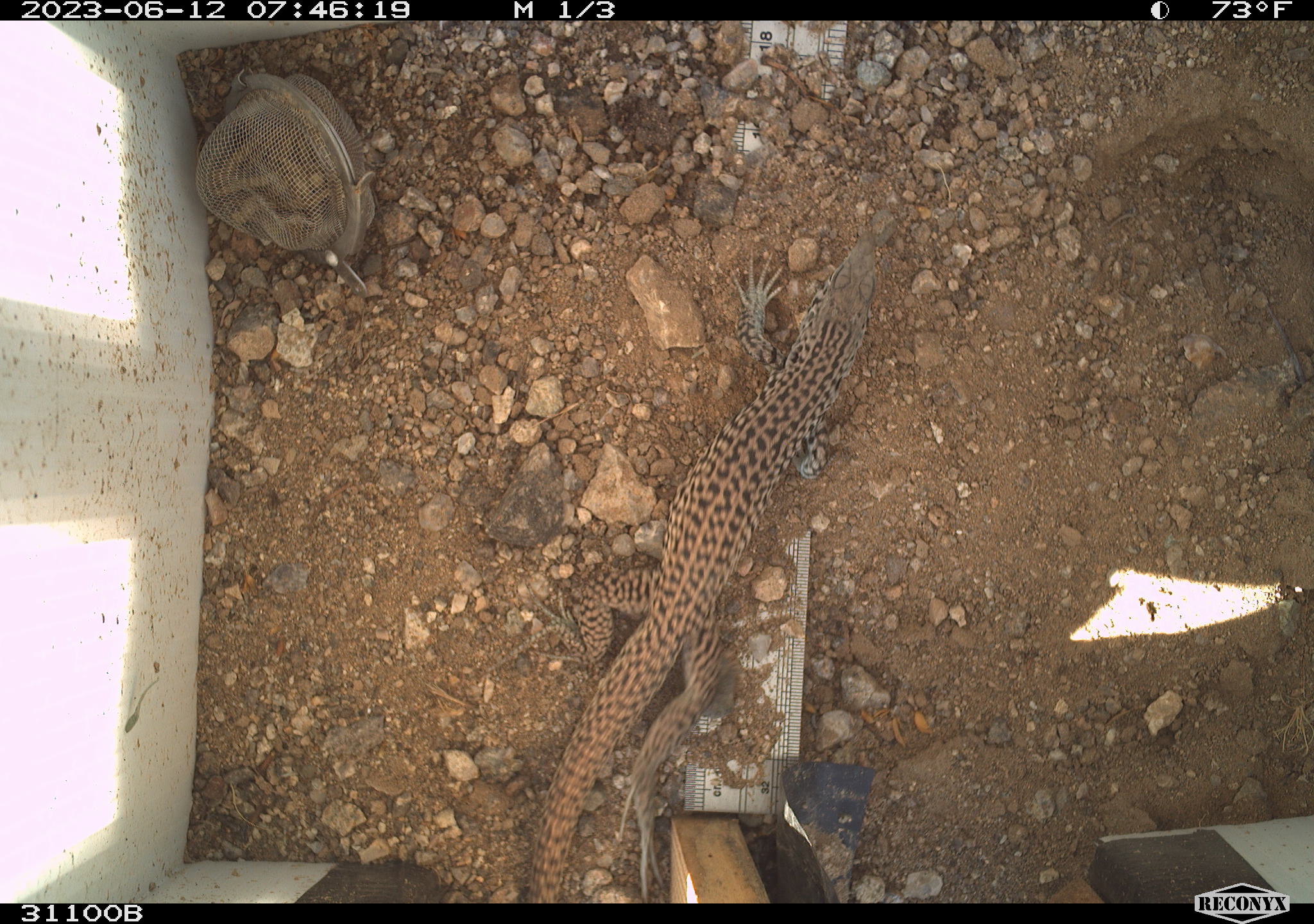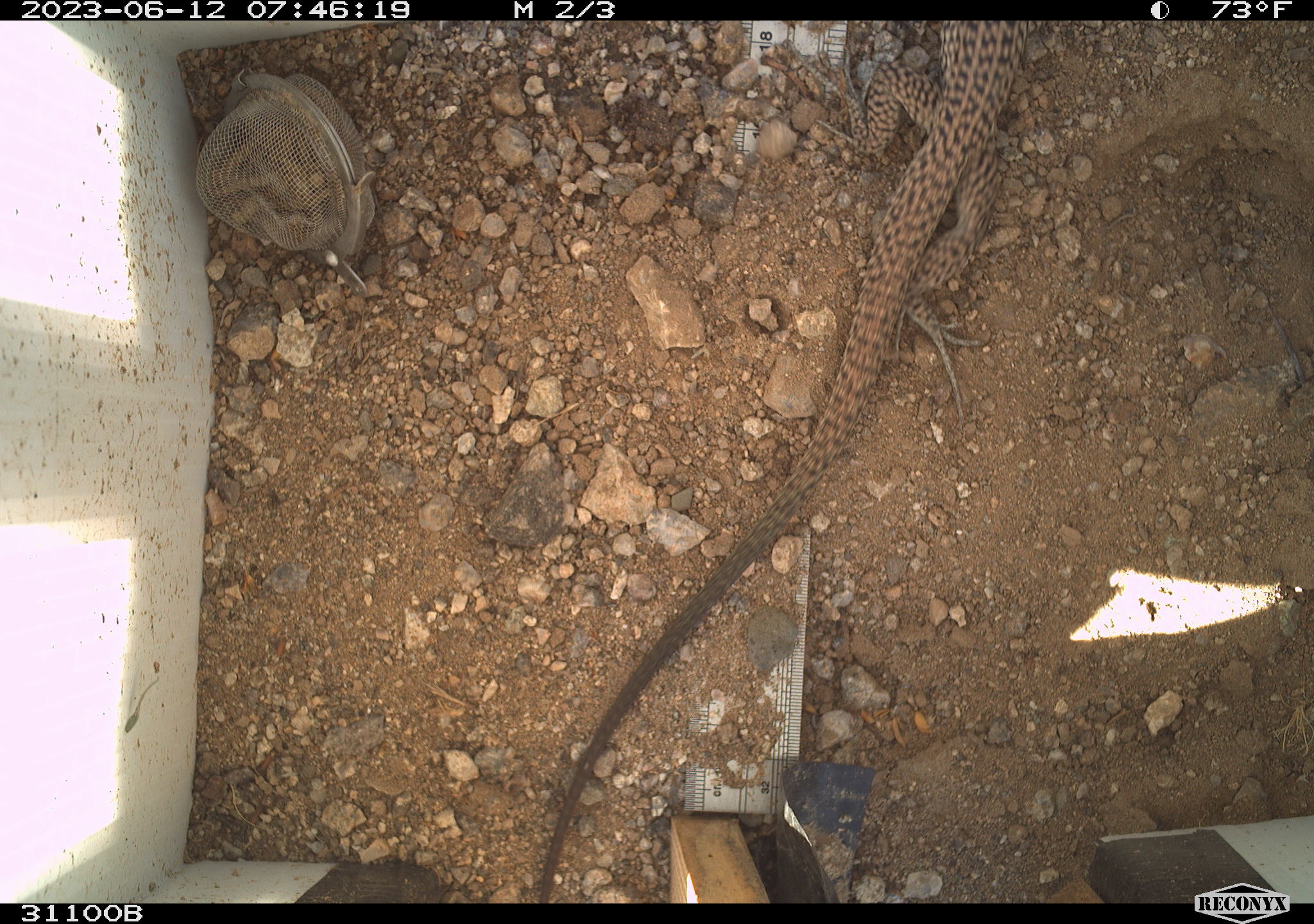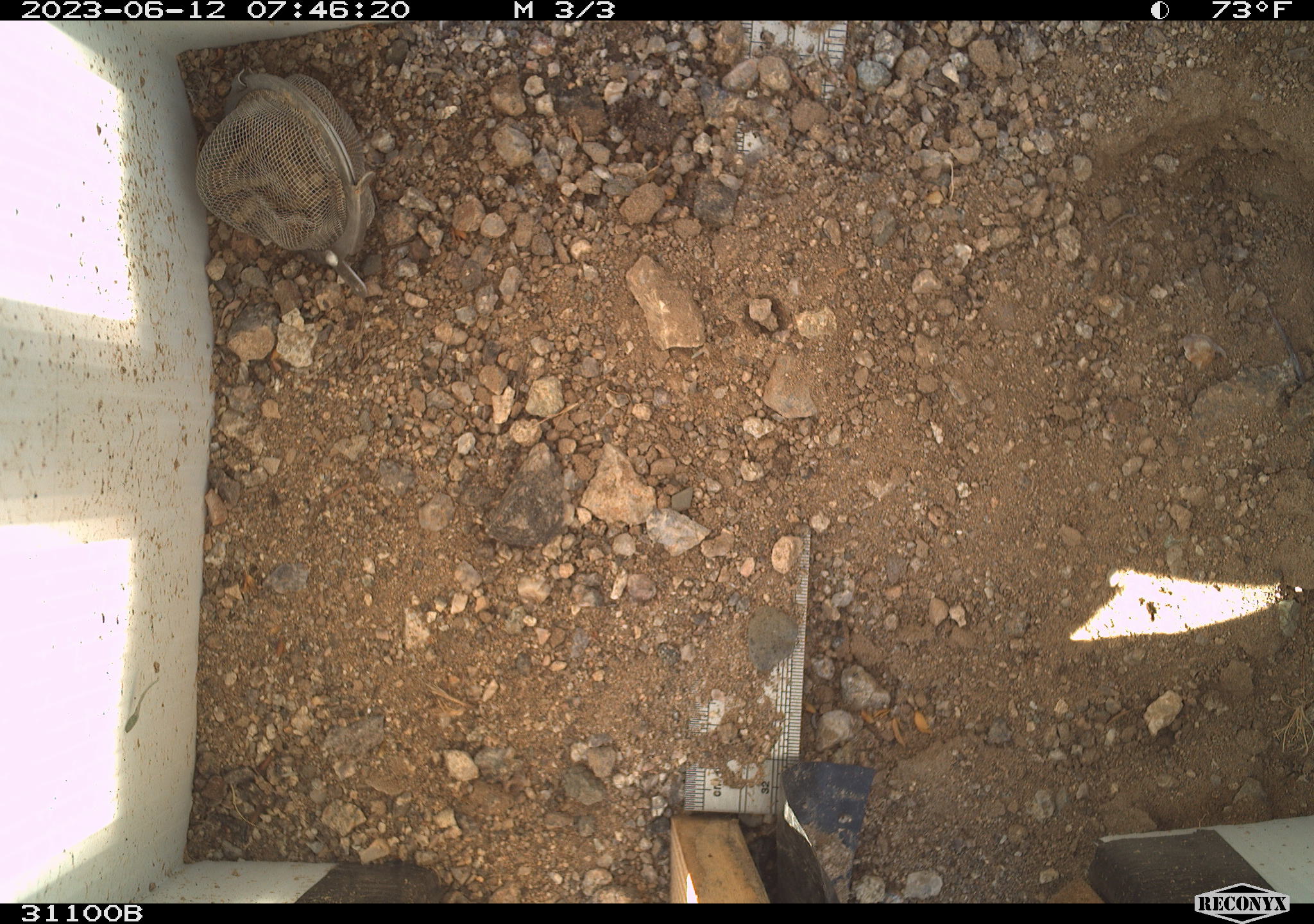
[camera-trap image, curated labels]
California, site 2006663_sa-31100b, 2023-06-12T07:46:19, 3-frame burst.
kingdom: Animalia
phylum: Chordata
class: Reptilia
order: Squamata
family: Teiidae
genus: Aspidoscelis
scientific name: Aspidoscelis tigris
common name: western whiptail